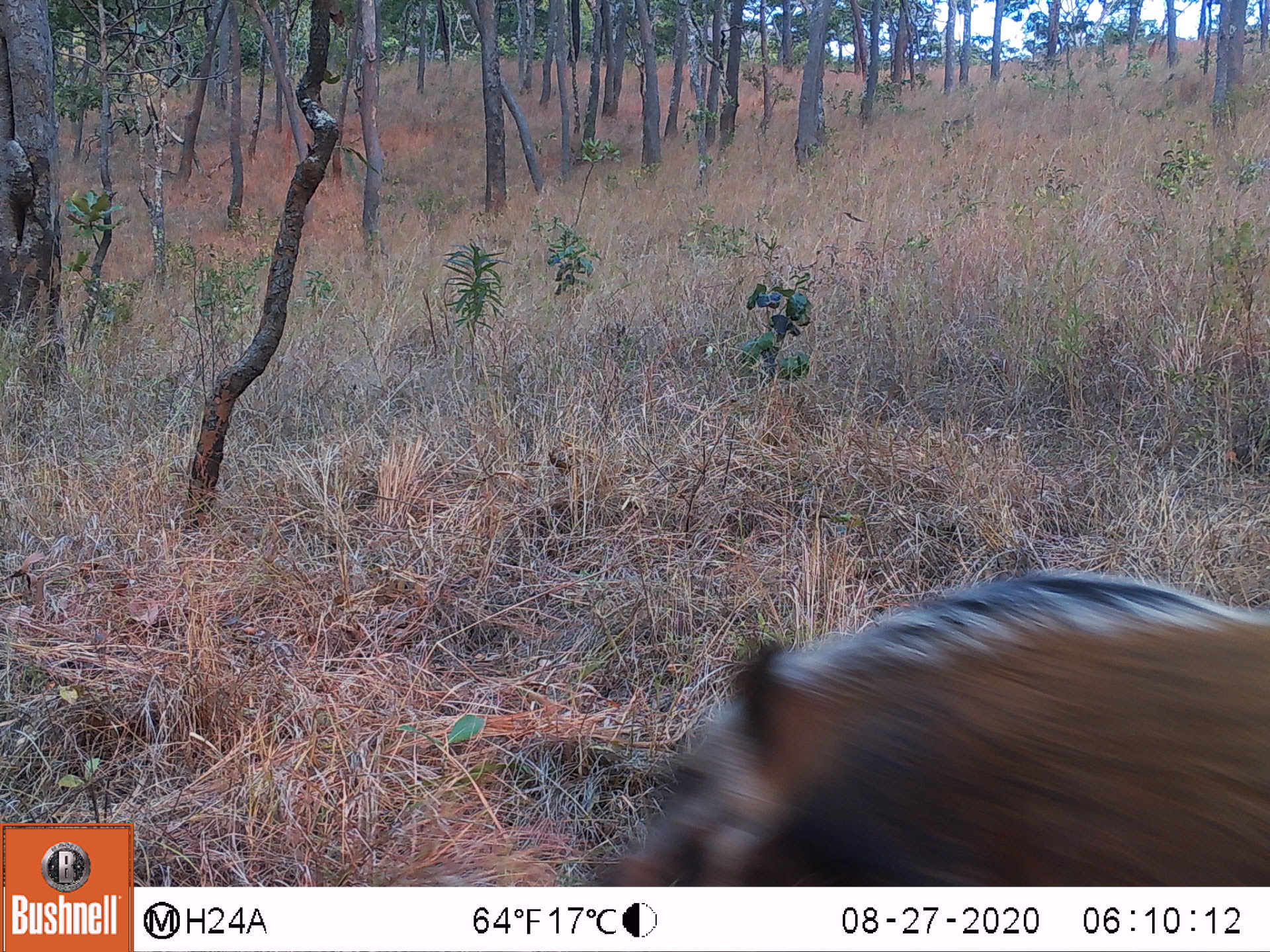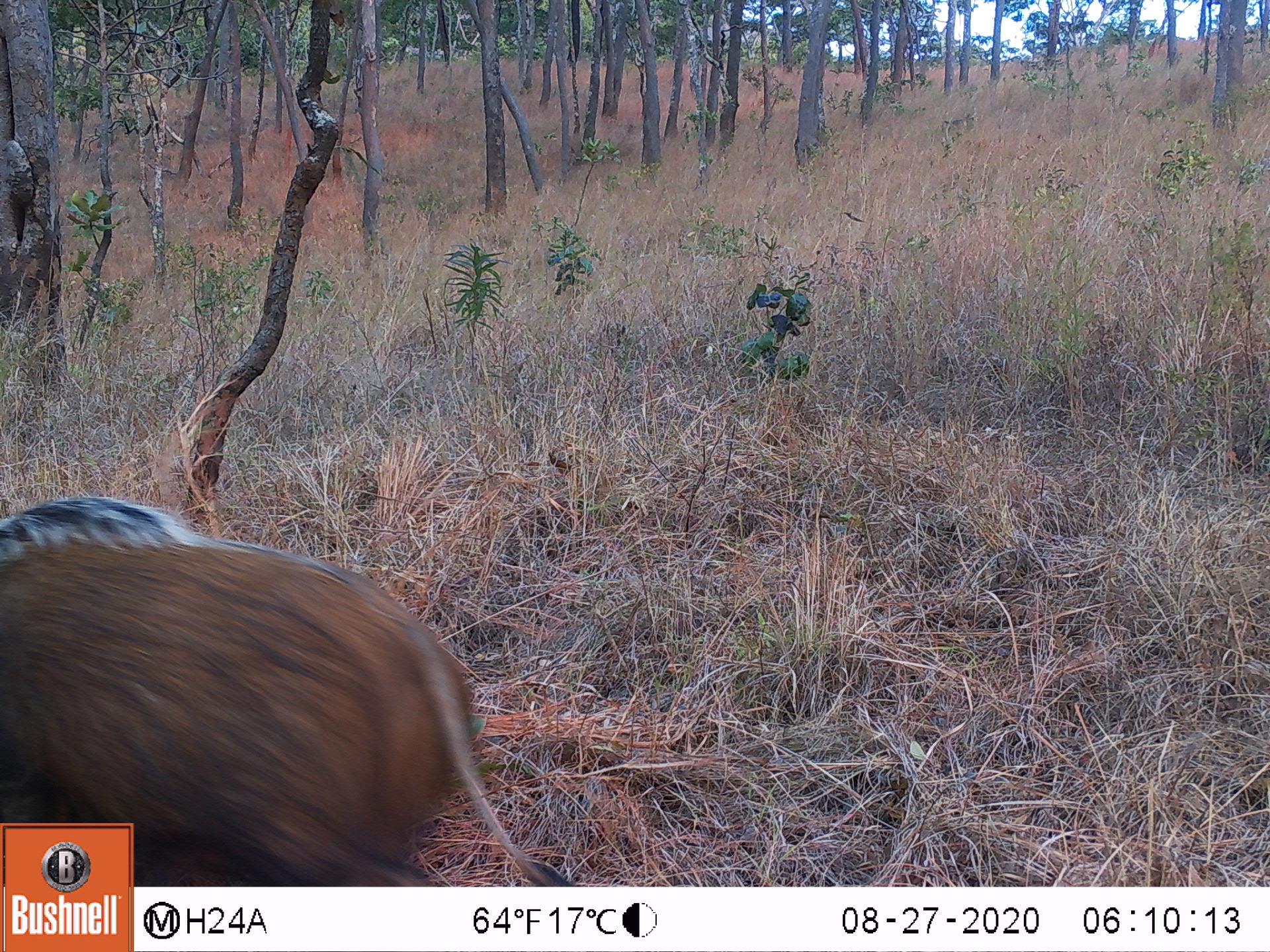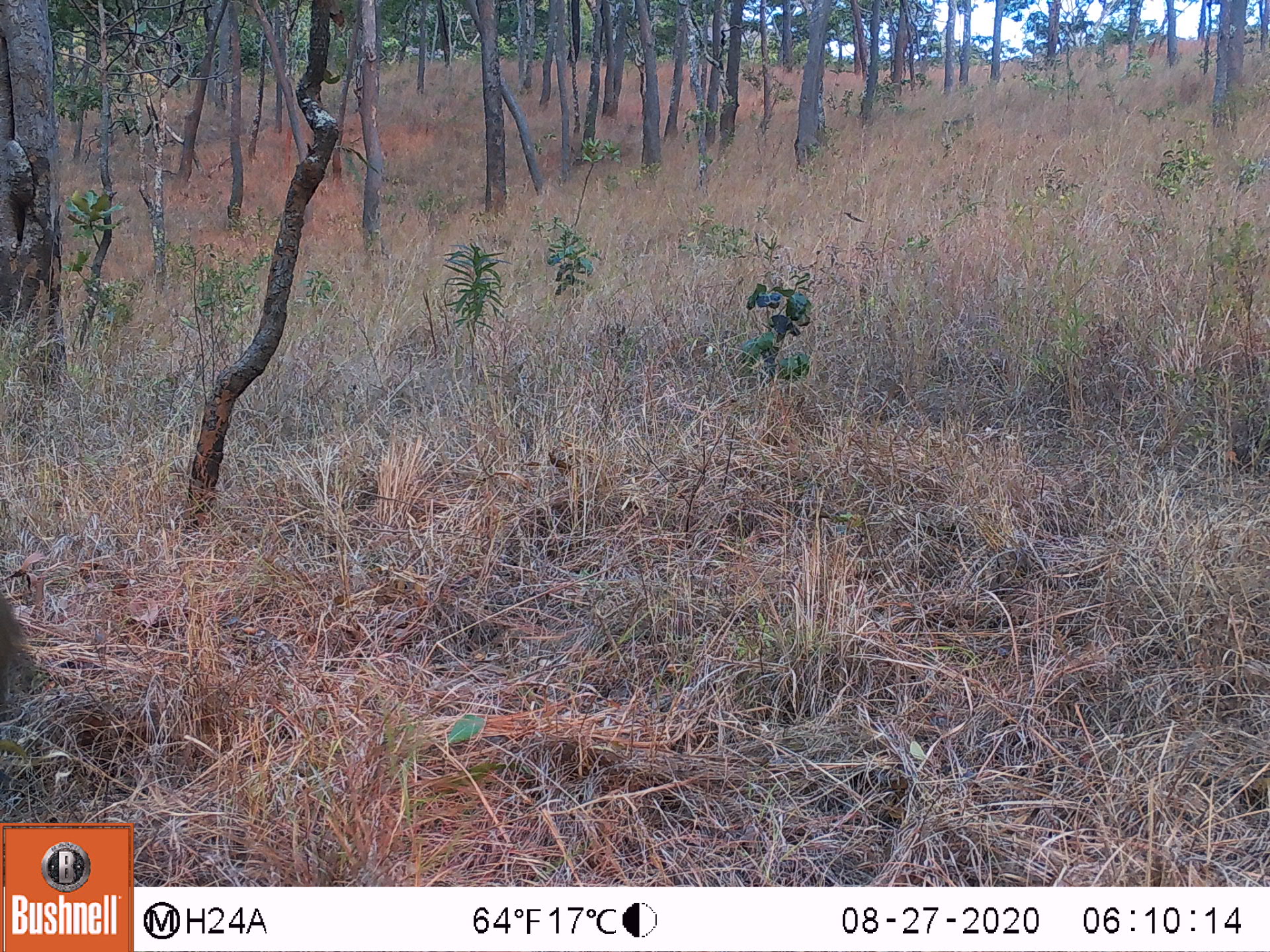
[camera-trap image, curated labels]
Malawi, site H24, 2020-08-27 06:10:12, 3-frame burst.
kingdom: Animalia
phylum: Chordata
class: Mammalia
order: Artiodactyla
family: Suidae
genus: Potamochoerus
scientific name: Potamochoerus larvatus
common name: bushpig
Bushpig (Potamochoerus larvatus), count 1.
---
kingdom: Animalia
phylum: Chordata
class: Mammalia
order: Primates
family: Cercopithecidae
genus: Papio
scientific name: Papio cynocephalus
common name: yellow baboon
Yellow baboon (Papio cynocephalus), count 1.